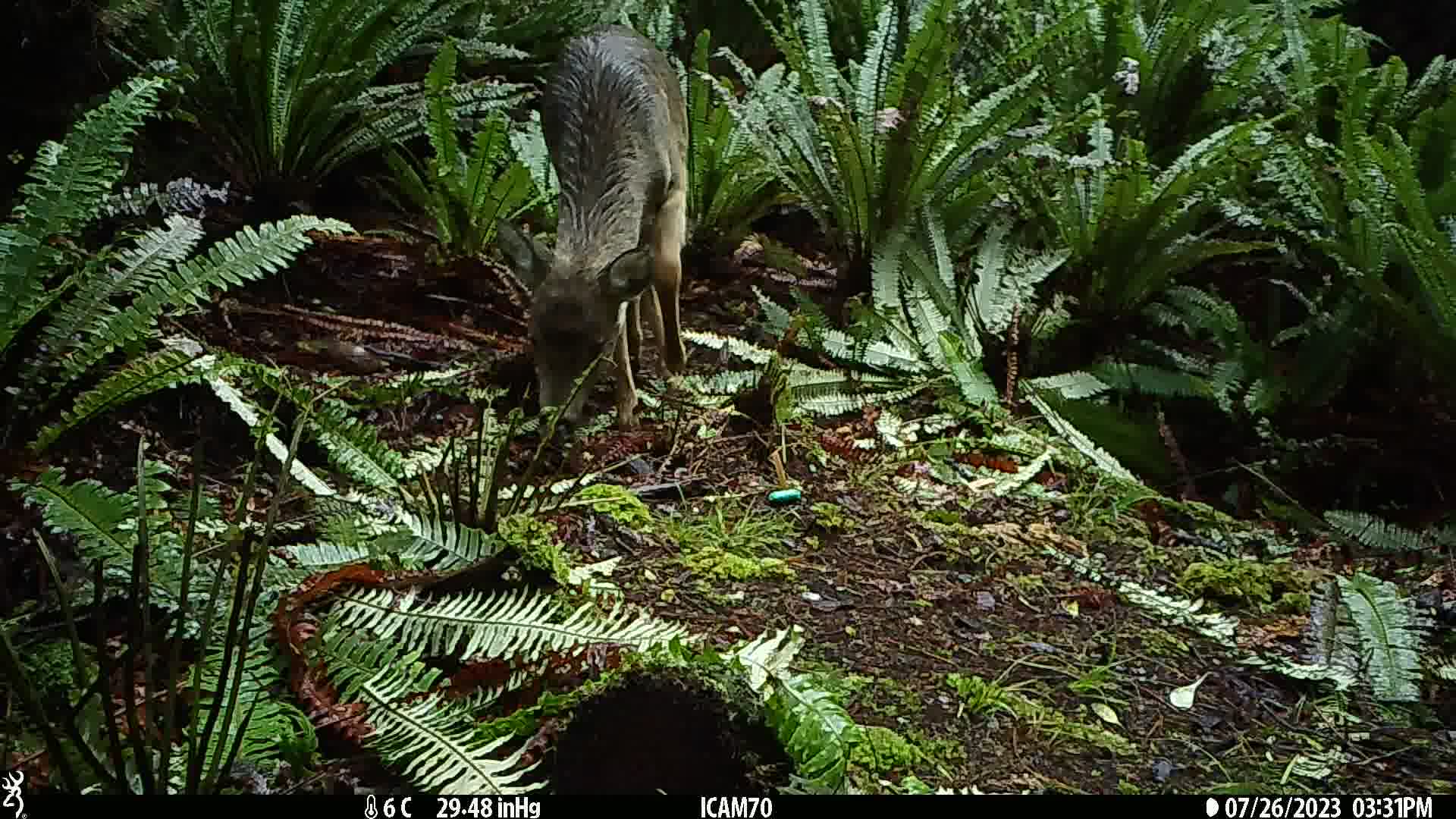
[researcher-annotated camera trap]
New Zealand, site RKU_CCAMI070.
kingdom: Animalia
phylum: Chordata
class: Mammalia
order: Artiodactyla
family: Cervidae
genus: Odocoileus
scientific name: Odocoileus virginianus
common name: white-tailed deer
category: white tailed deer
White tailed deer (white-tailed deer) (Odocoileus virginianus).